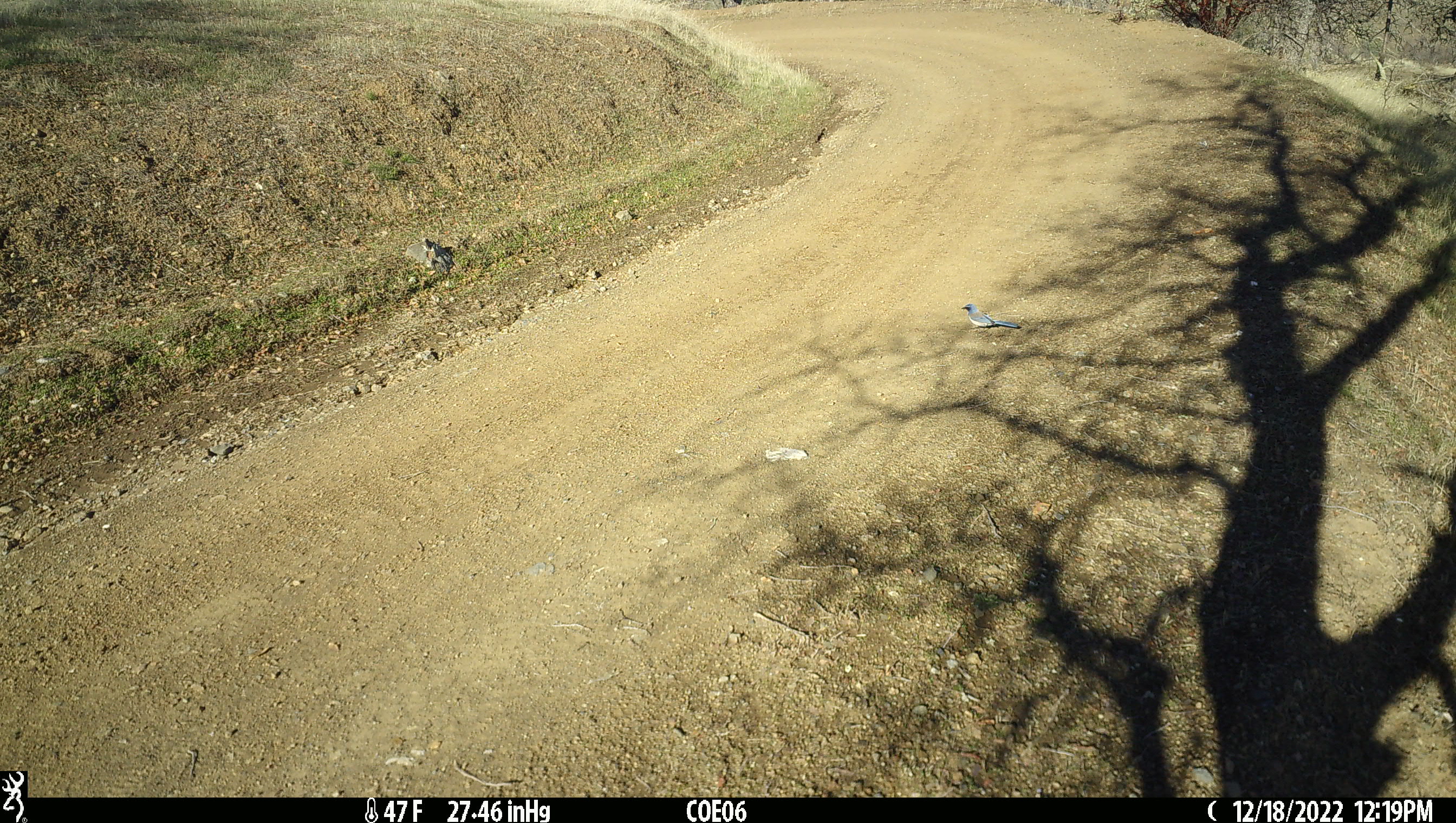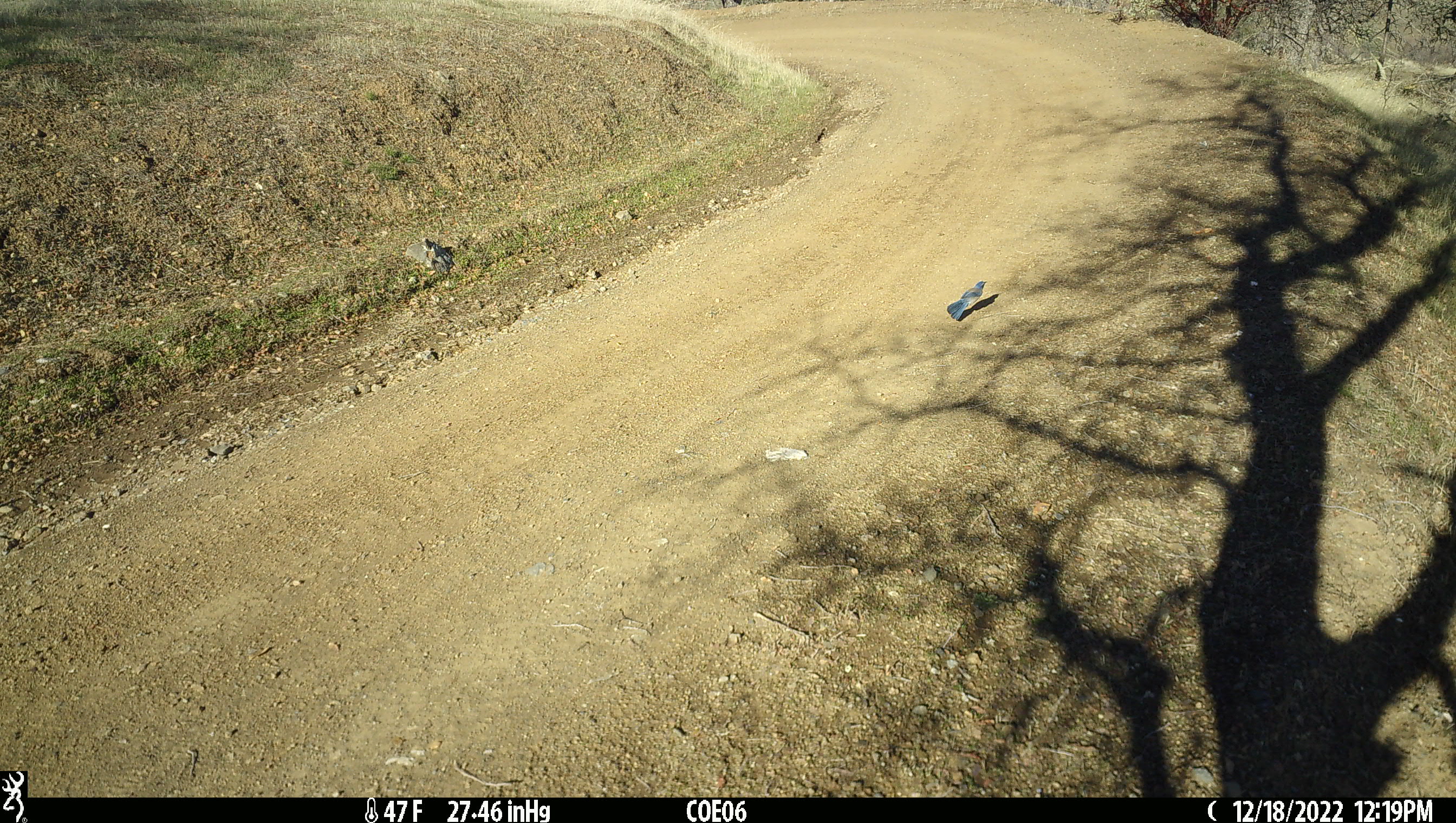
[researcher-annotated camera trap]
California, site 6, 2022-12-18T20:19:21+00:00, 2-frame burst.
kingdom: Animalia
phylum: Chordata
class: Aves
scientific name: Aves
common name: bird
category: unknown bird